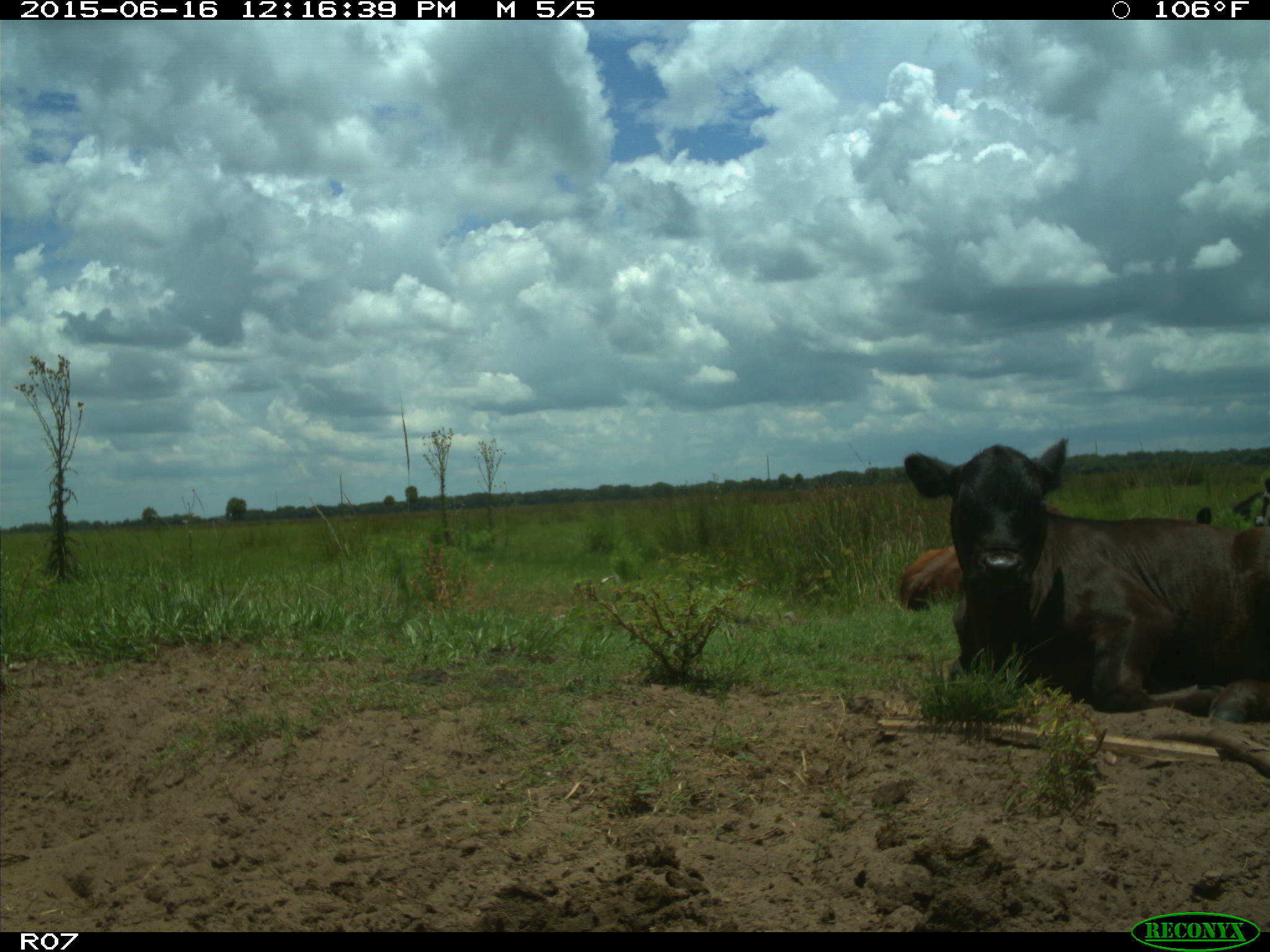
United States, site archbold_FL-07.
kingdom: Animalia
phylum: Chordata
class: Mammalia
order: Artiodactyla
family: Bovidae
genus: Bos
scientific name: Bos taurus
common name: domestic cow